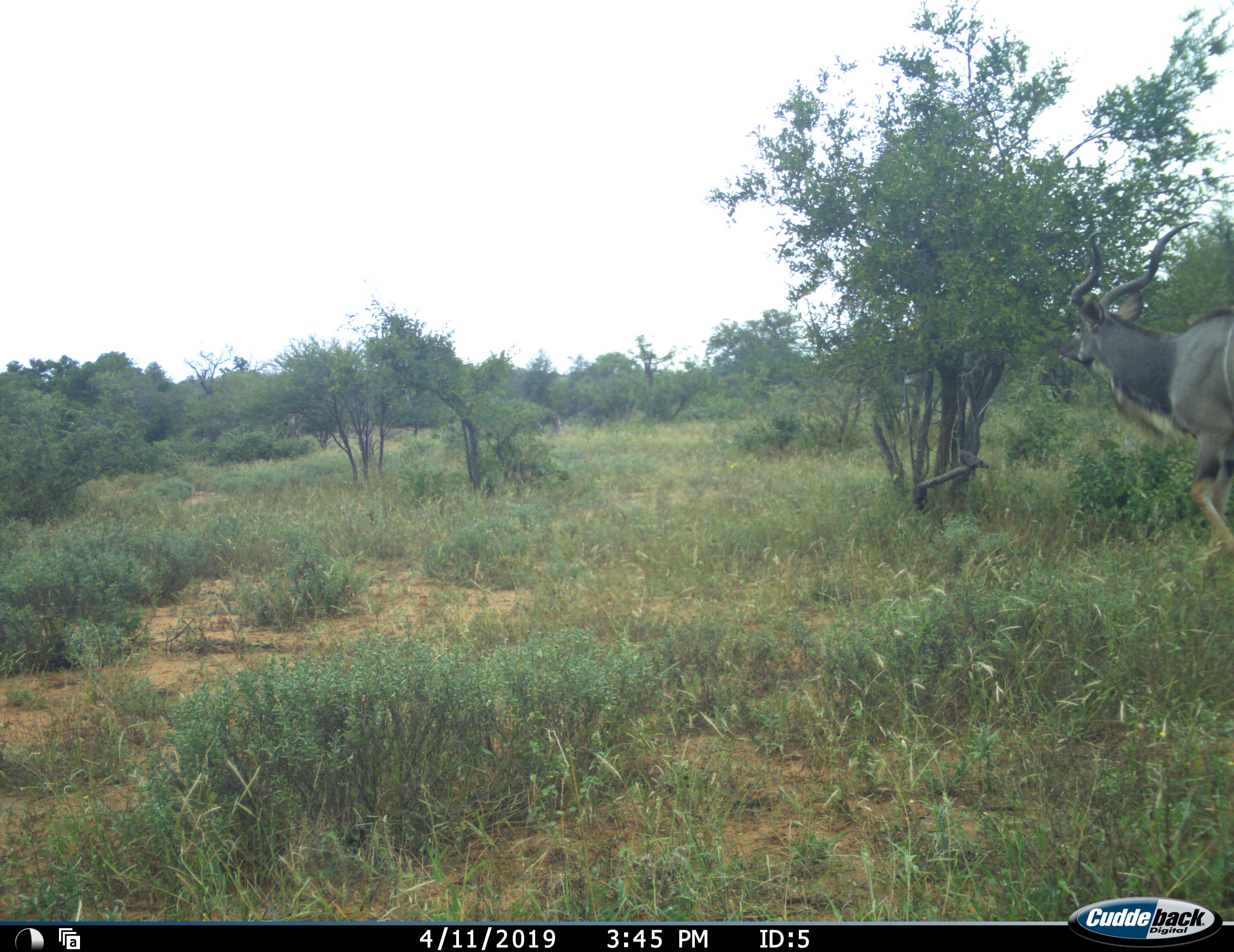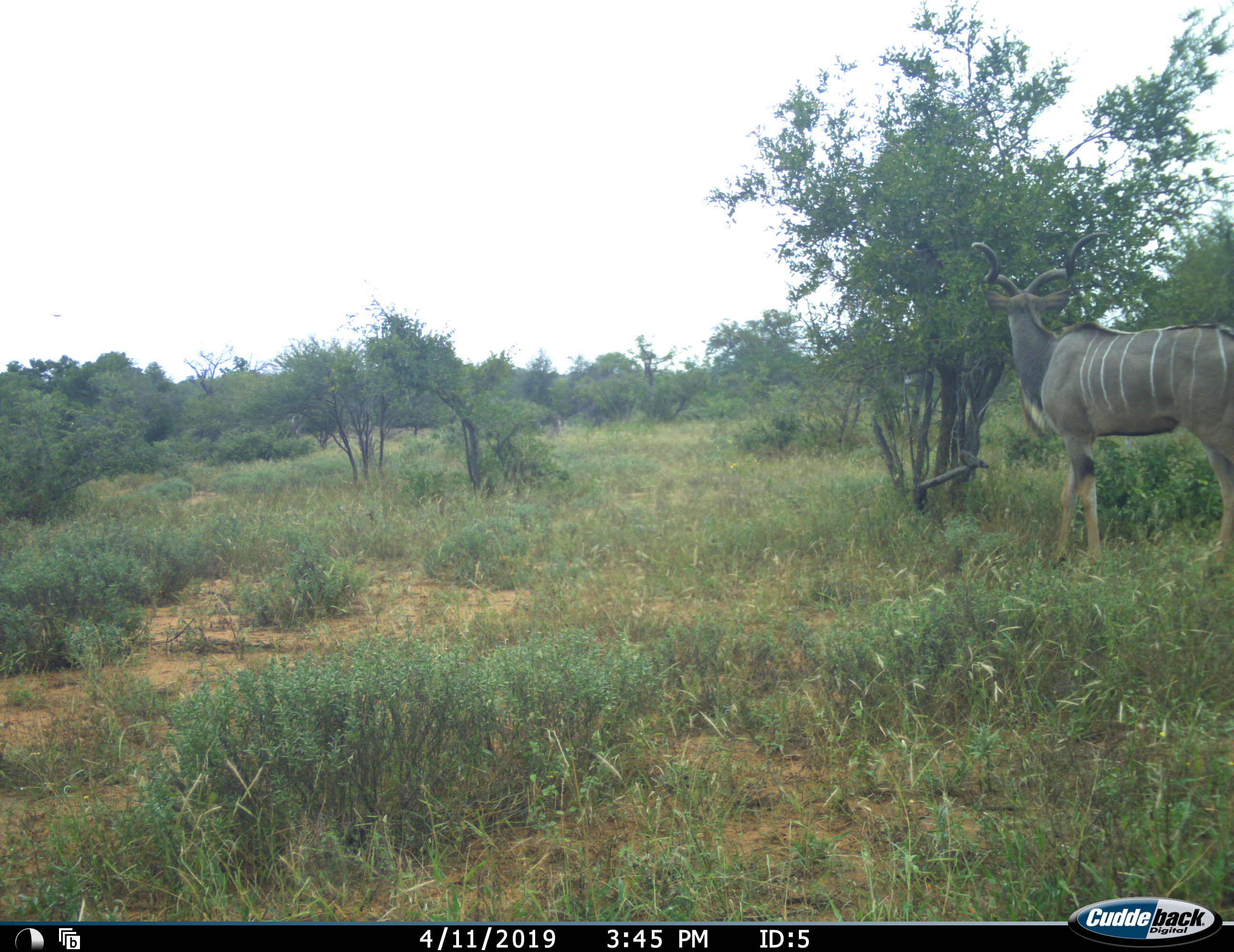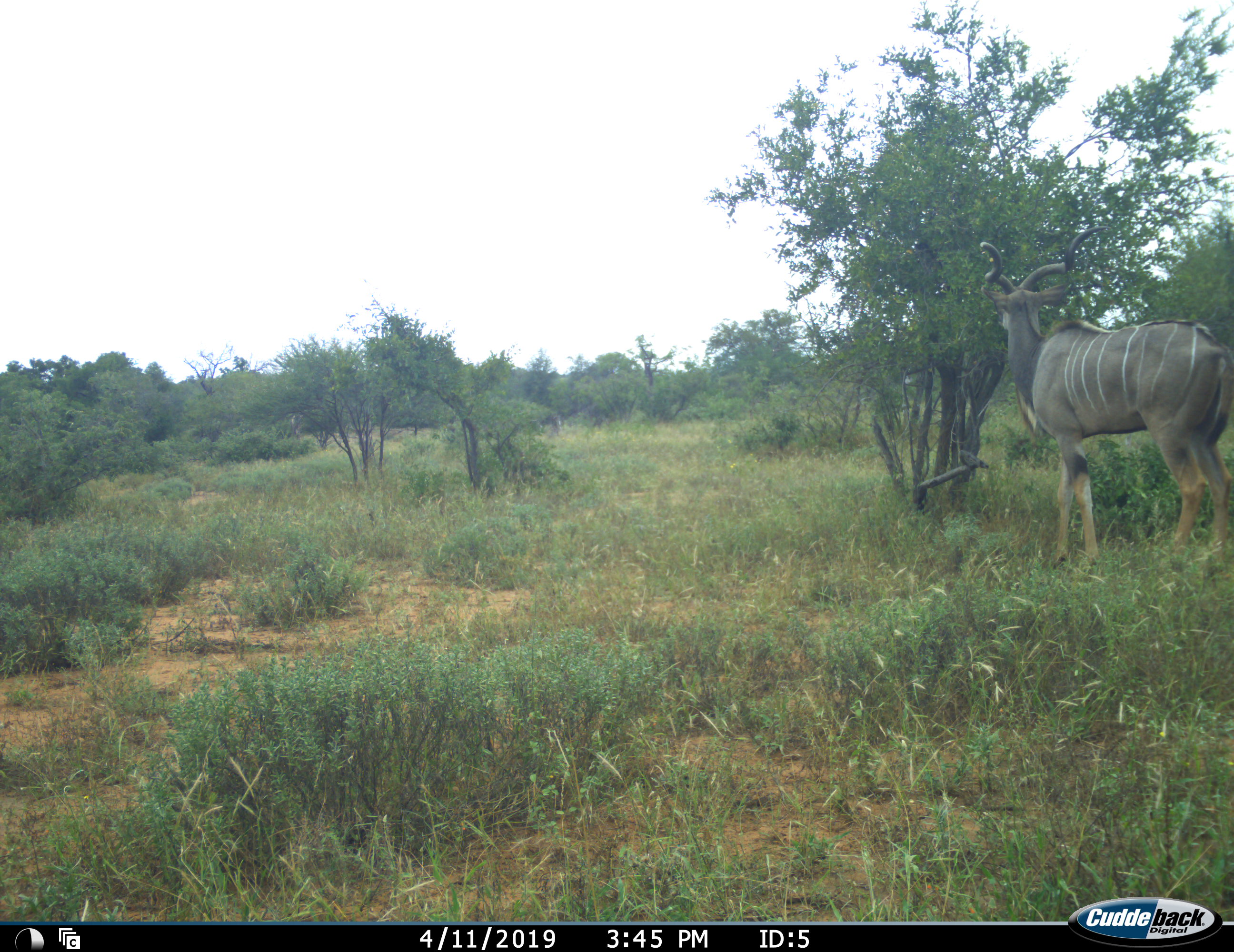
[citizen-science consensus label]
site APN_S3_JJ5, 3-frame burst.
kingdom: Animalia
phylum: Chordata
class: Mammalia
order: Artiodactyla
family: Bovidae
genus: Tragelaphus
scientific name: Tragelaphus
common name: kudu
Kudu (Tragelaphus), count 1. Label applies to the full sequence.